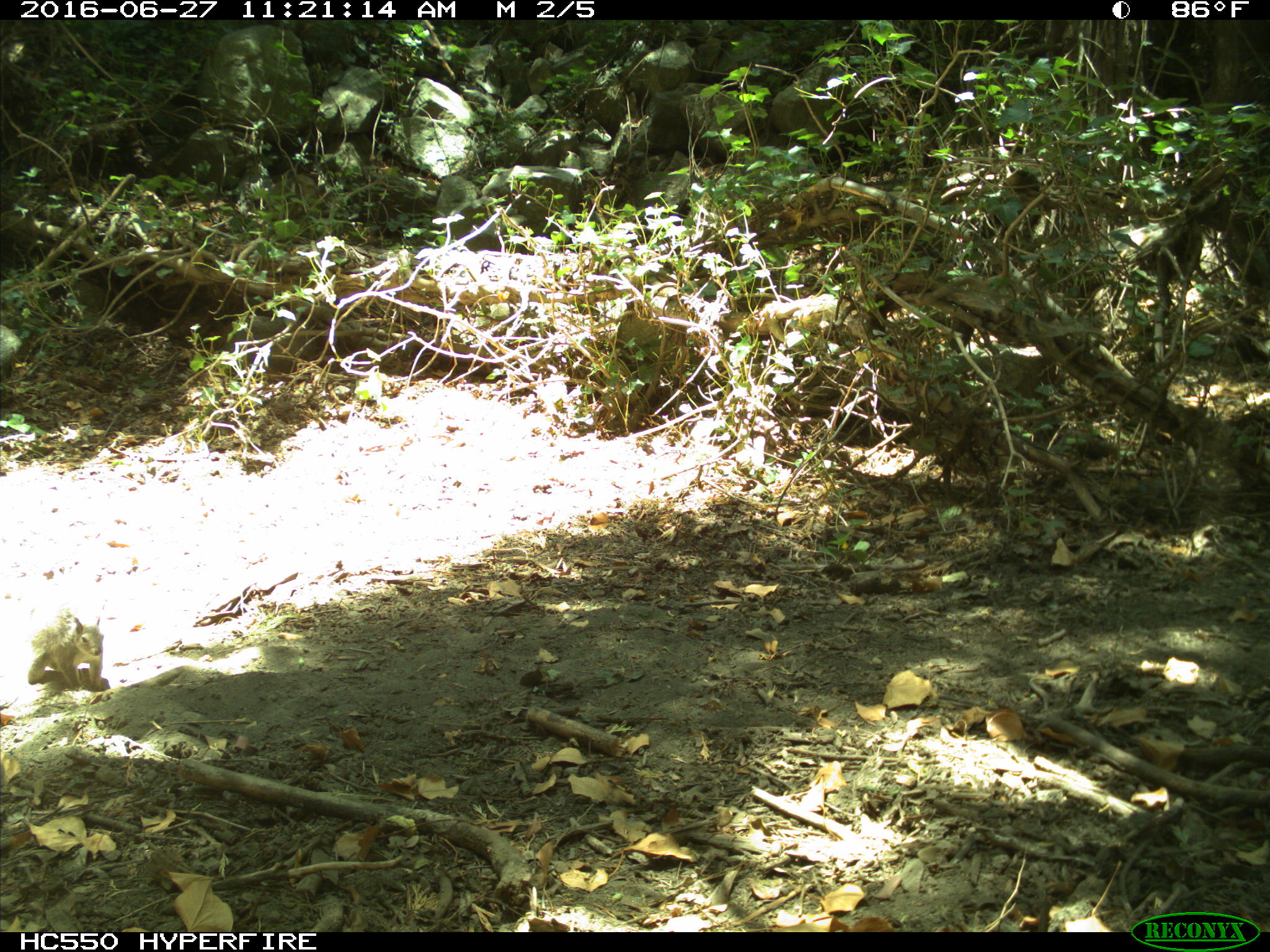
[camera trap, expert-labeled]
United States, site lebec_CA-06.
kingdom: Animalia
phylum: Chordata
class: Mammalia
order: Rodentia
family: Sciuridae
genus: Sciurus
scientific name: Sciurus carolinensis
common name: eastern gray squirrel